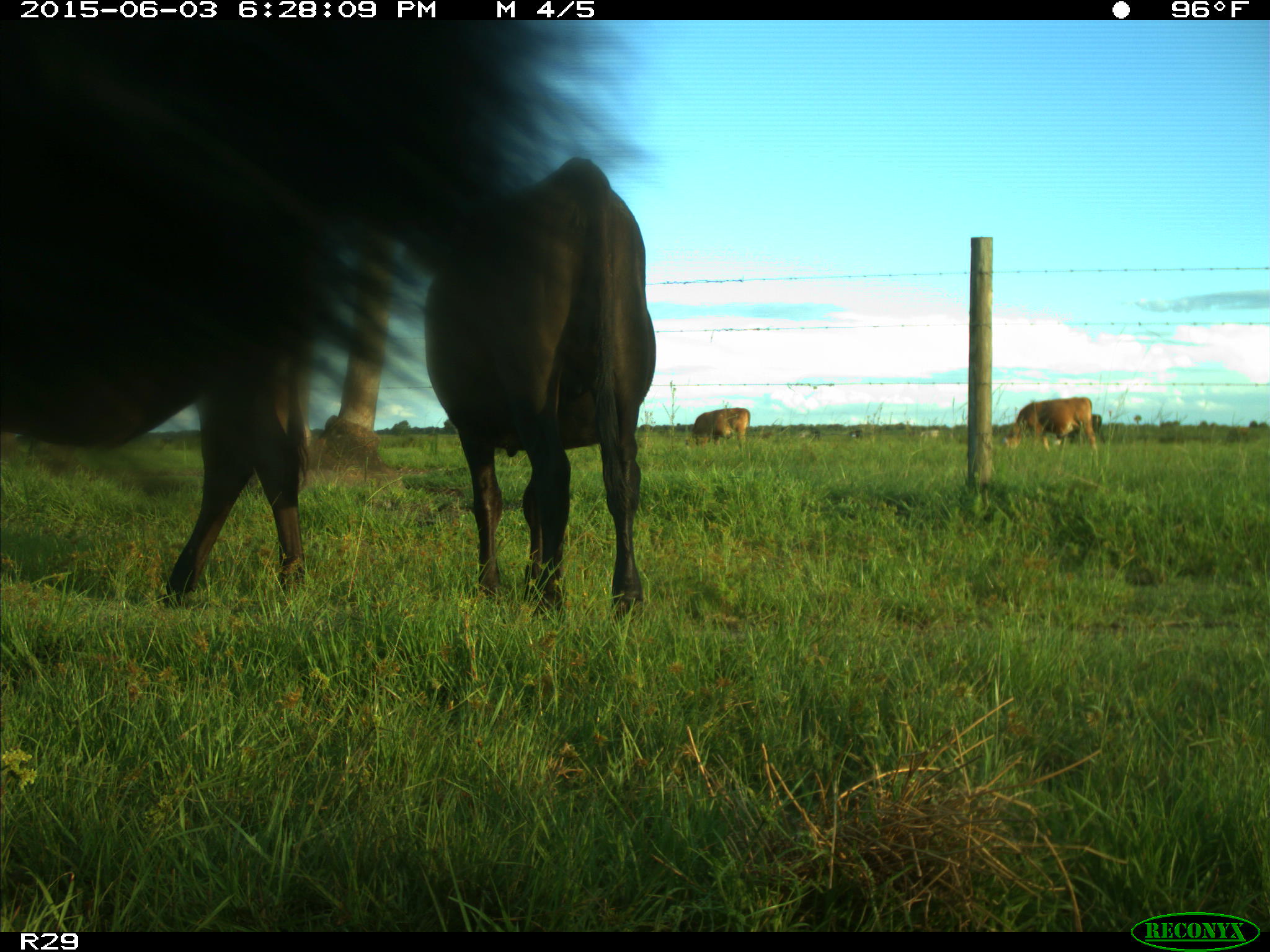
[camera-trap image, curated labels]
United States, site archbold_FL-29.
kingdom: Animalia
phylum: Chordata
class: Mammalia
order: Artiodactyla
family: Bovidae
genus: Bos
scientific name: Bos taurus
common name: domestic cow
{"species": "Bos taurus (domestic cow)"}